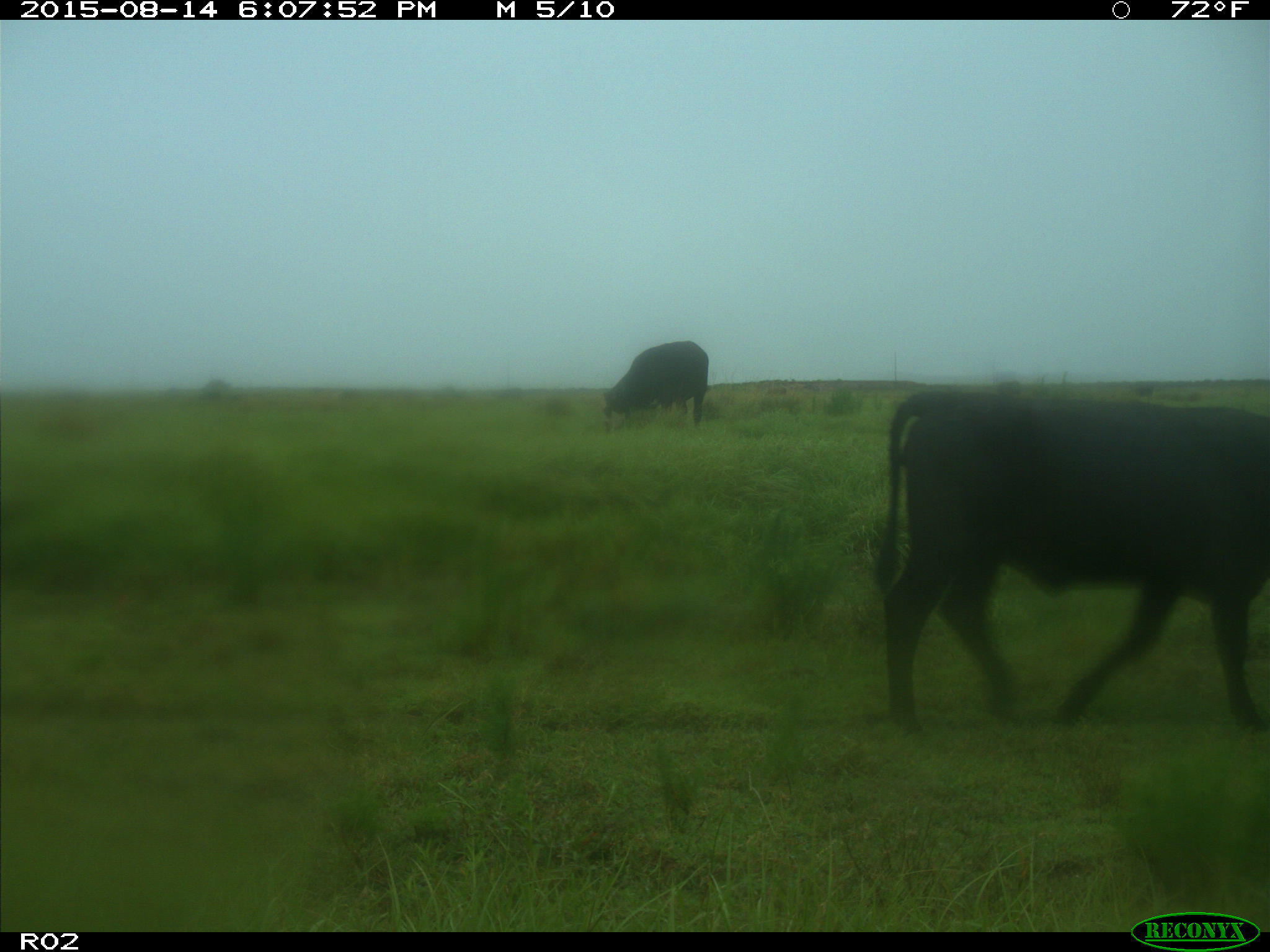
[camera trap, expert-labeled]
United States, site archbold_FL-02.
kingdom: Animalia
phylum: Chordata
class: Mammalia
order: Artiodactyla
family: Bovidae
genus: Bos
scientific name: Bos taurus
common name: domestic cow